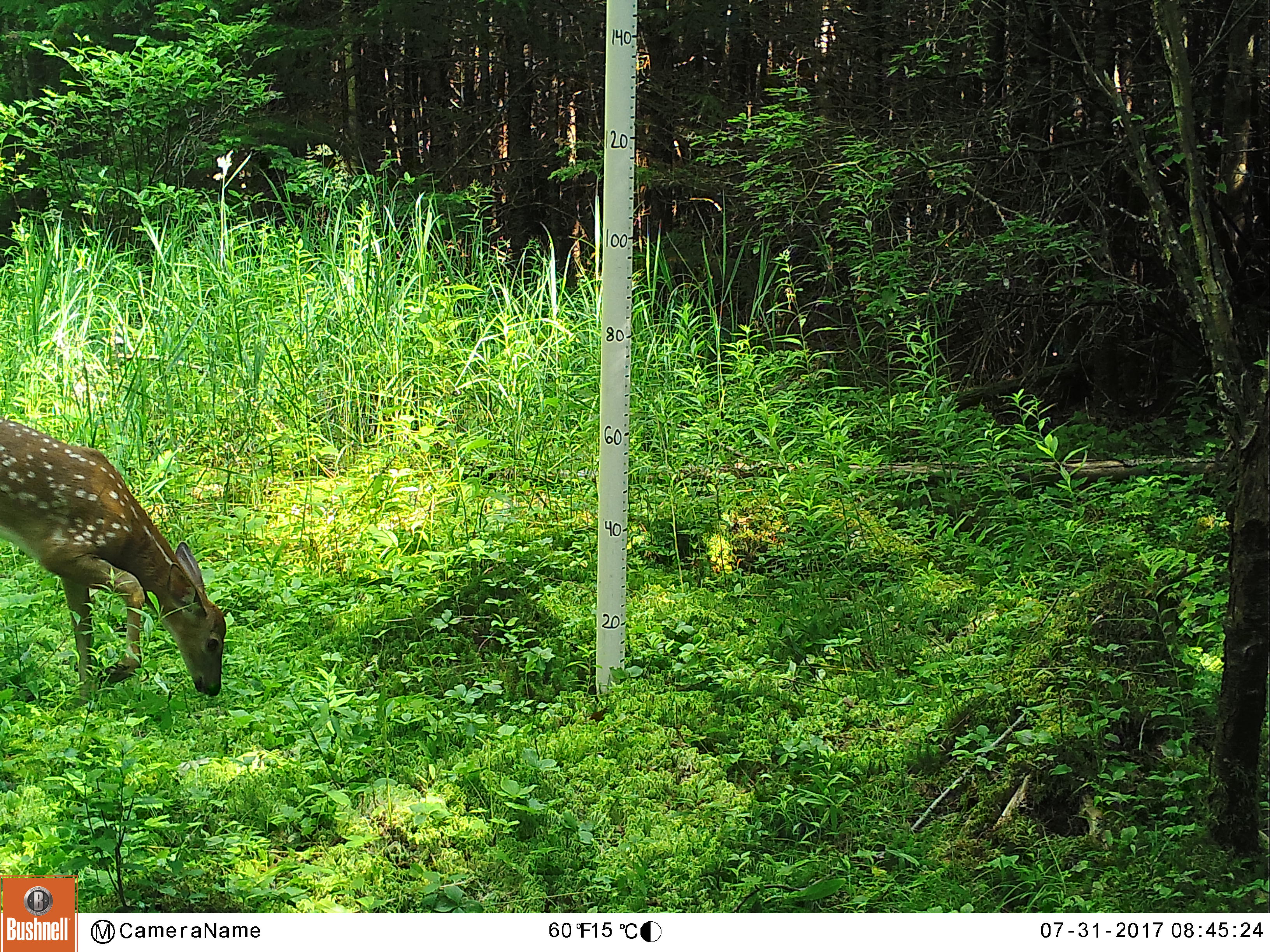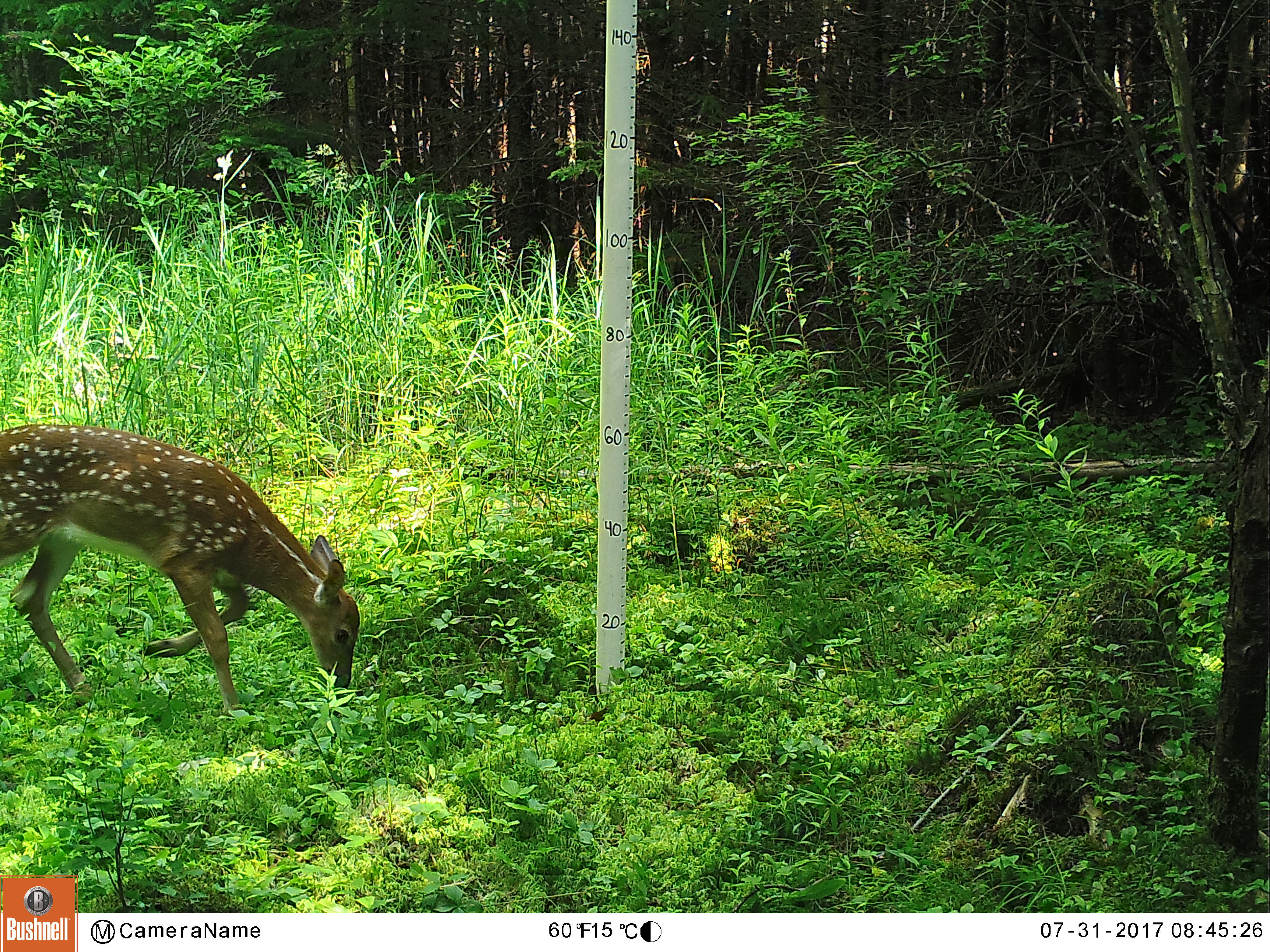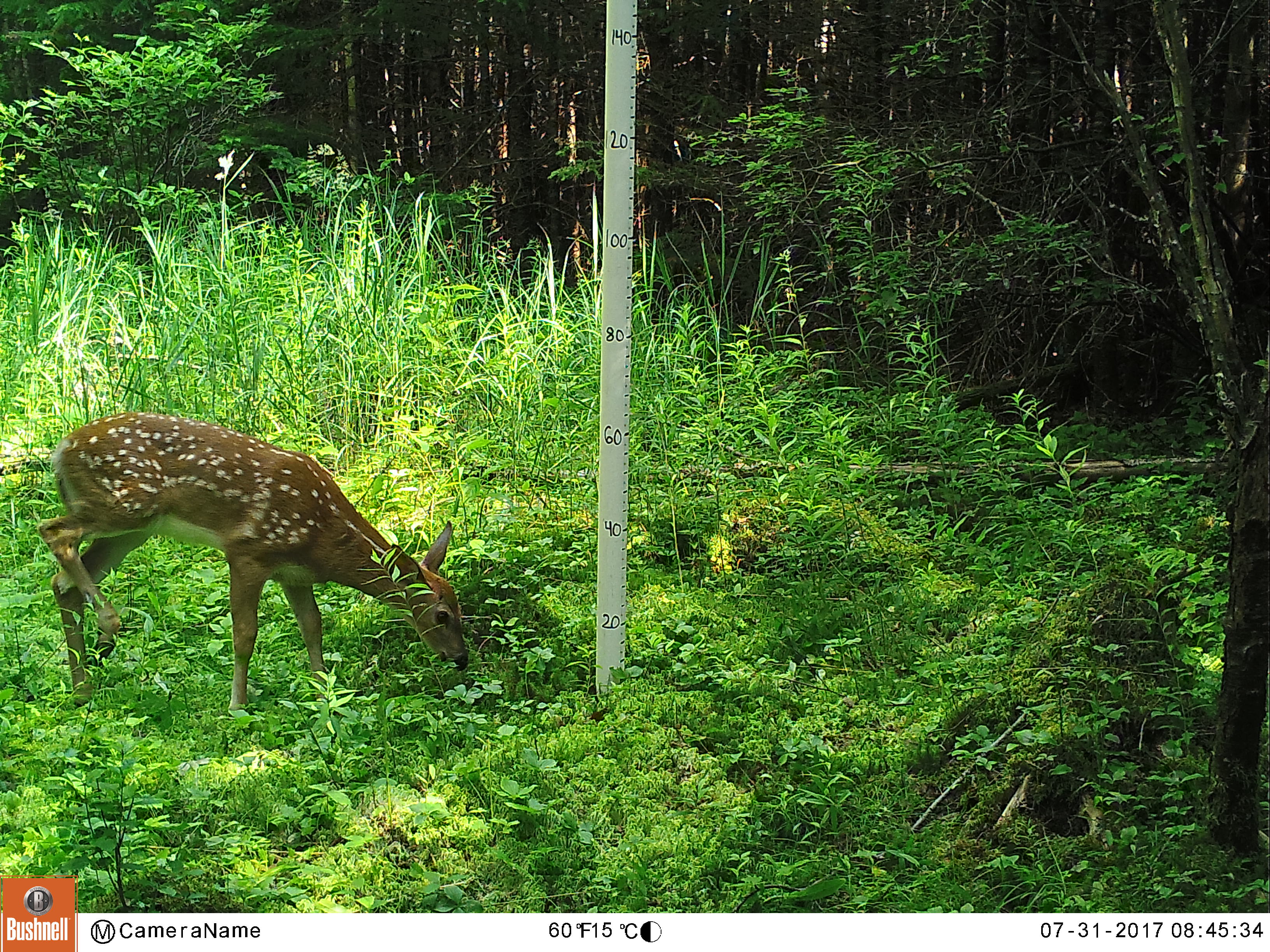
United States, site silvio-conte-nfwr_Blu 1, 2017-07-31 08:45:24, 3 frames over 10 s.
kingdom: Animalia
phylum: Chordata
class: Mammalia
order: Artiodactyla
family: Cervidae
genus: Odocoileus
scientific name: Odocoileus virginianus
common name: white-tailed deer